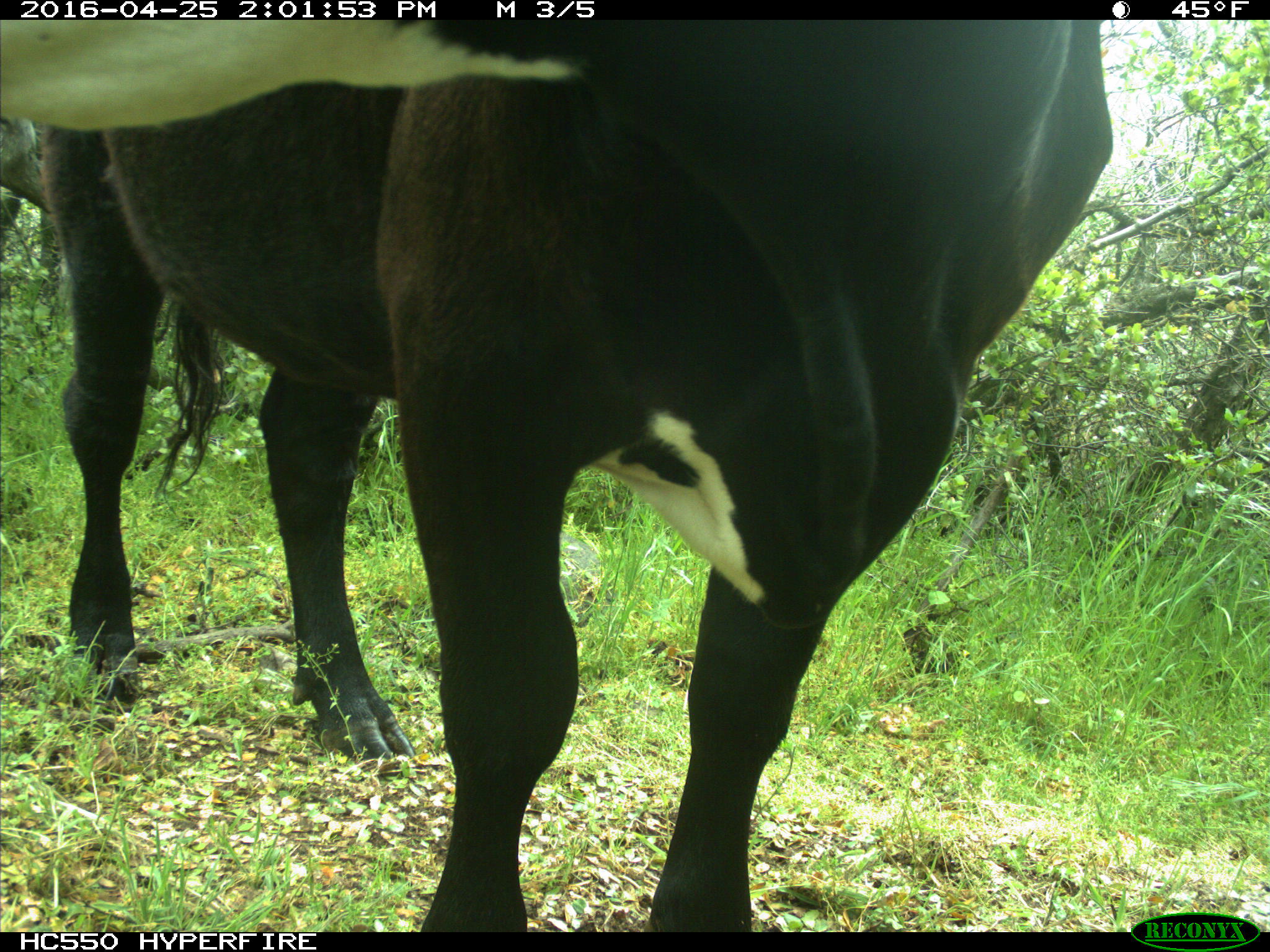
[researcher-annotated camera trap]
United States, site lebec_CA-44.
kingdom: Animalia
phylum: Chordata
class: Mammalia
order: Artiodactyla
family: Bovidae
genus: Bos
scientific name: Bos taurus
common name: domestic cow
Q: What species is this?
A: Bos taurus (domestic cow).